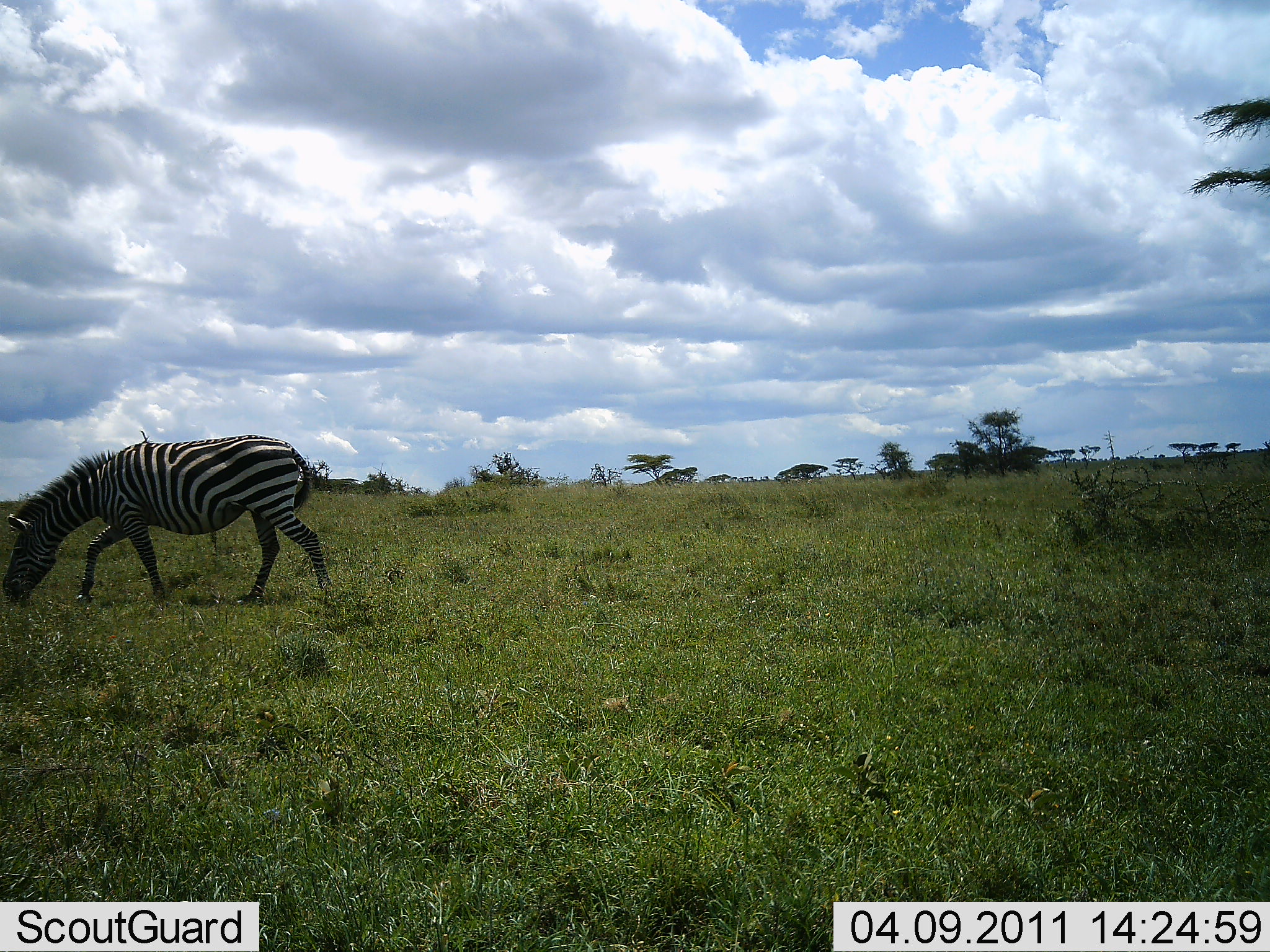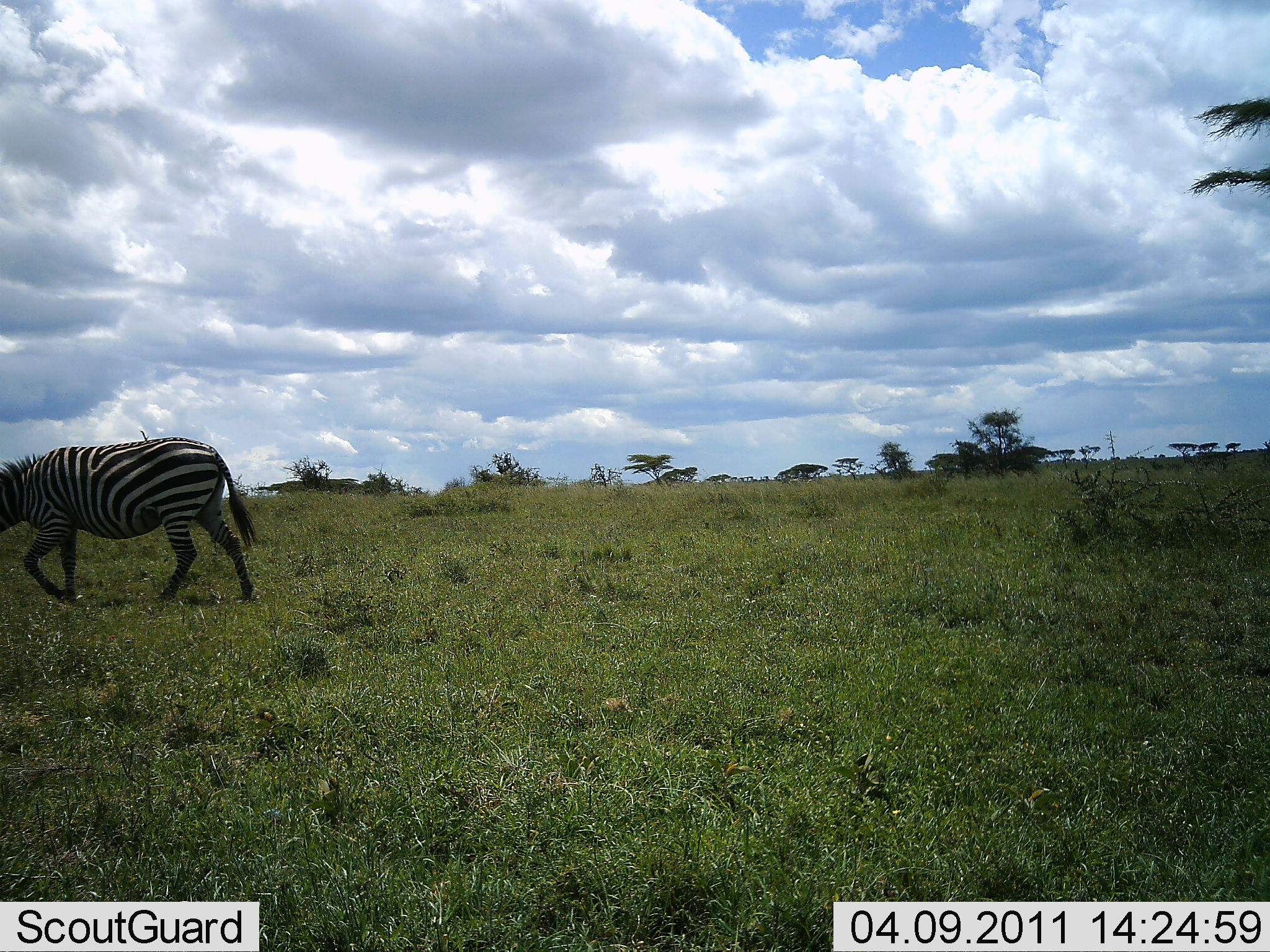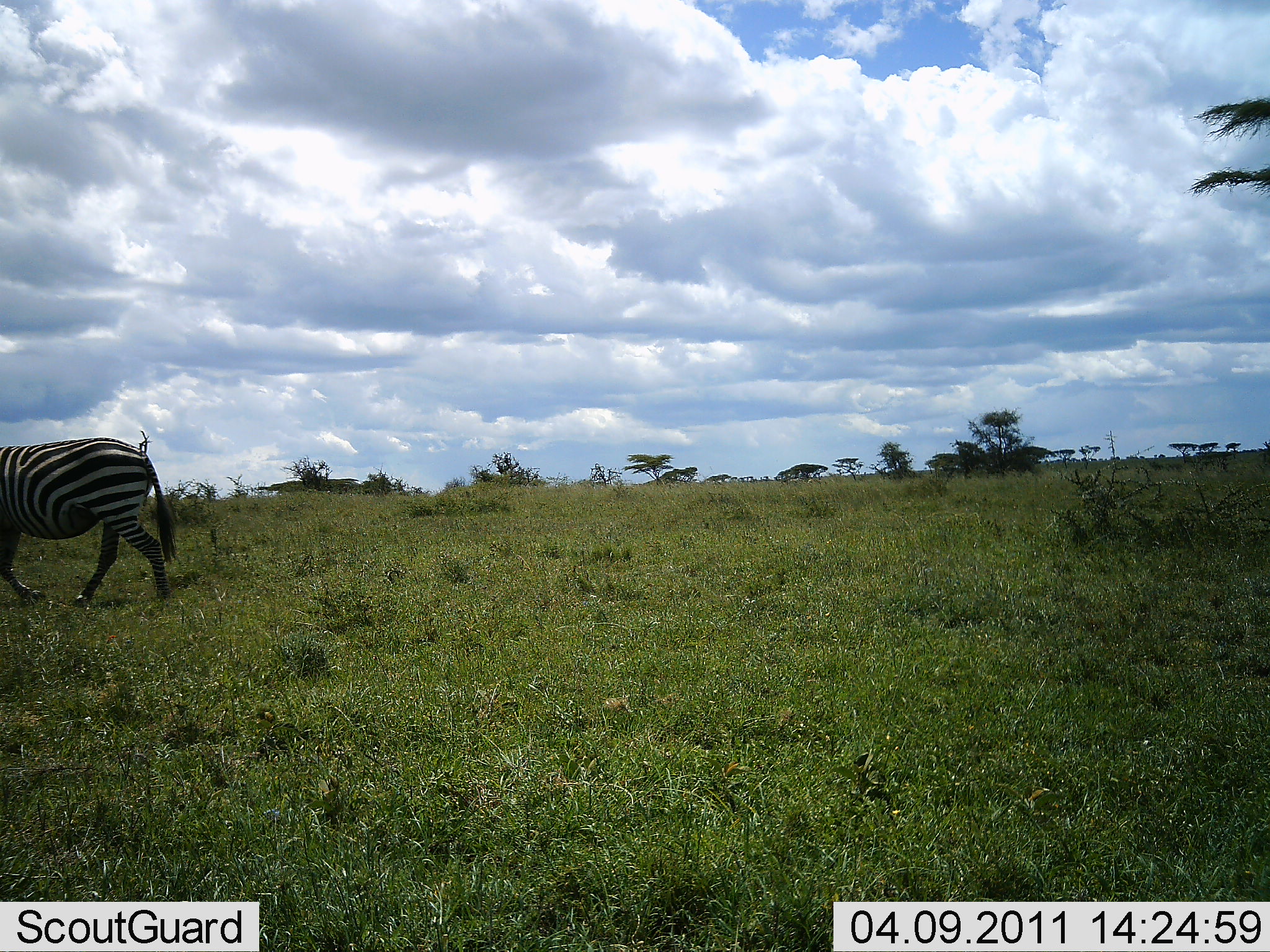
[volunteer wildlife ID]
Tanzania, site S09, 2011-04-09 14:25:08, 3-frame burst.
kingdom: Animalia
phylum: Chordata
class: Mammalia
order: Perissodactyla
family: Equidae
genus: Equus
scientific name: Equus quagga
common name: plains zebra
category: zebra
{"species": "zebra (plains zebra) (Equus quagga)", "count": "1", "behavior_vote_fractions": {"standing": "0%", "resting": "0%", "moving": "77%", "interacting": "0%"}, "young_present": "0%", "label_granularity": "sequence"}